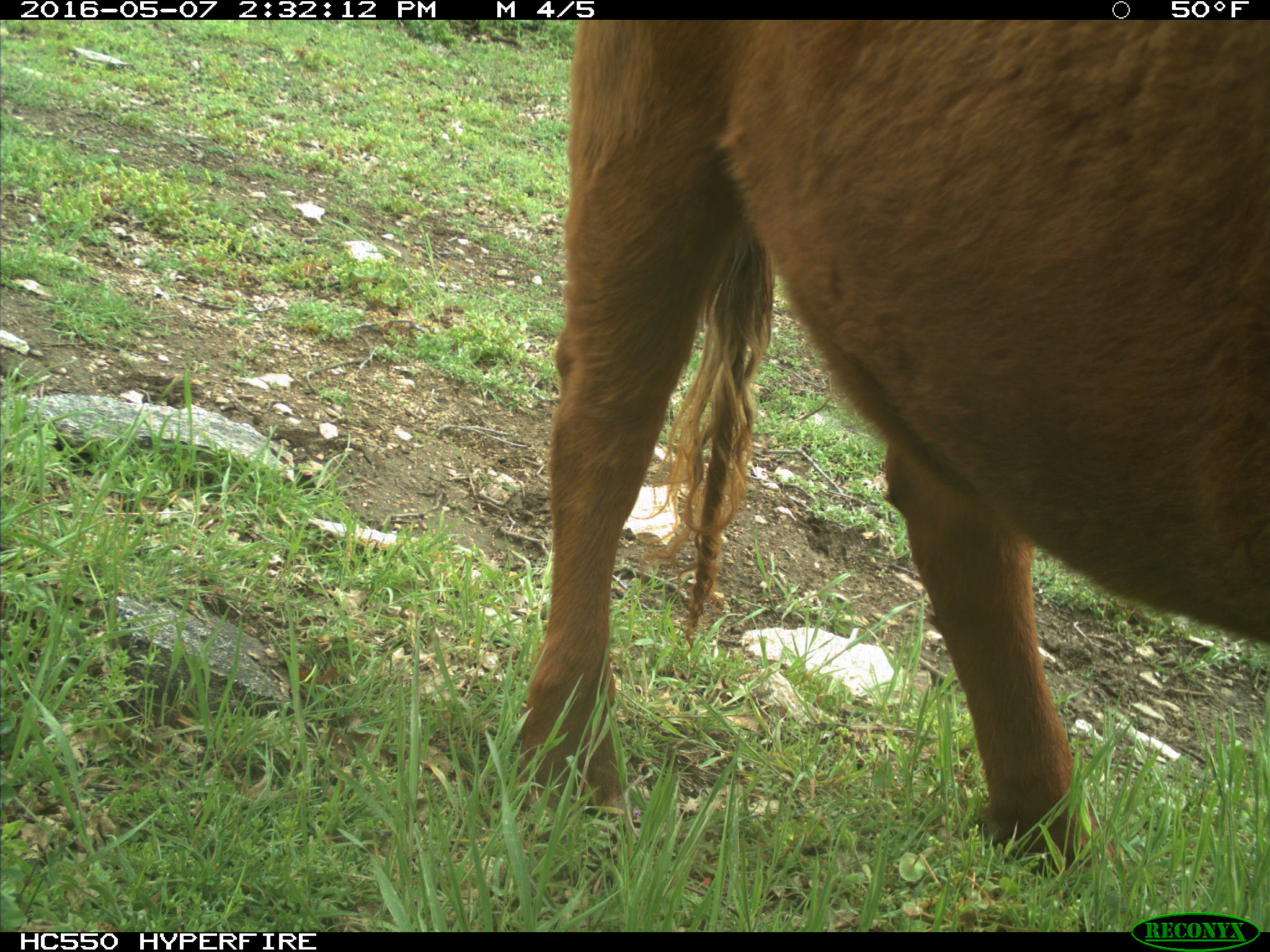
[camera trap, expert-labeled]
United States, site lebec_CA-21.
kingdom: Animalia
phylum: Chordata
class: Mammalia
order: Artiodactyla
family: Bovidae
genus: Bos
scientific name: Bos taurus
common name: domestic cow